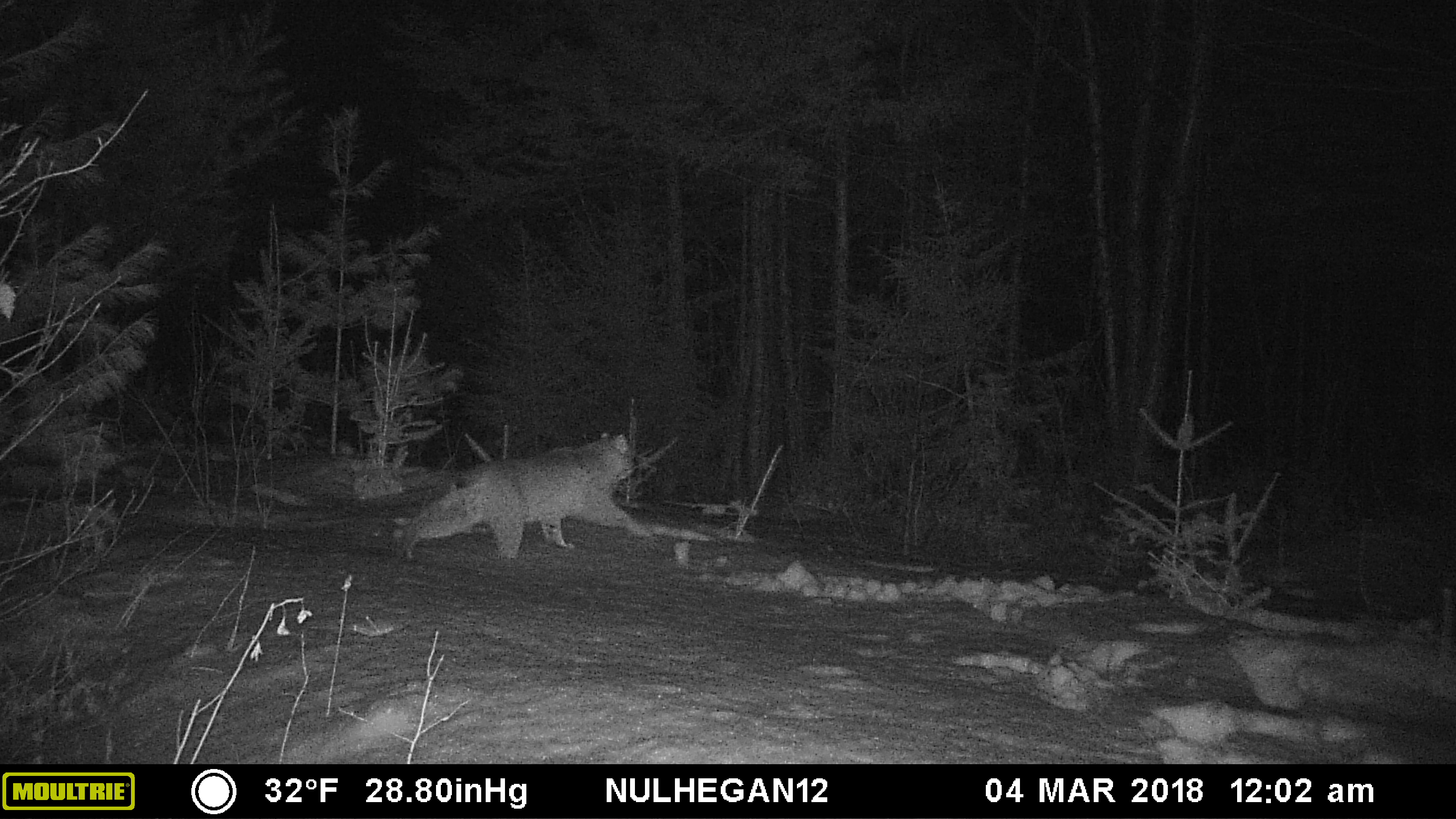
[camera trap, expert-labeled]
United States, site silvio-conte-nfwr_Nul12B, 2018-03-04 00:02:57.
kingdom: Animalia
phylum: Chordata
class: Mammalia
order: Carnivora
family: Felidae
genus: Lynx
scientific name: Lynx rufus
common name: bobcat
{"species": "bobcat (Lynx rufus)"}